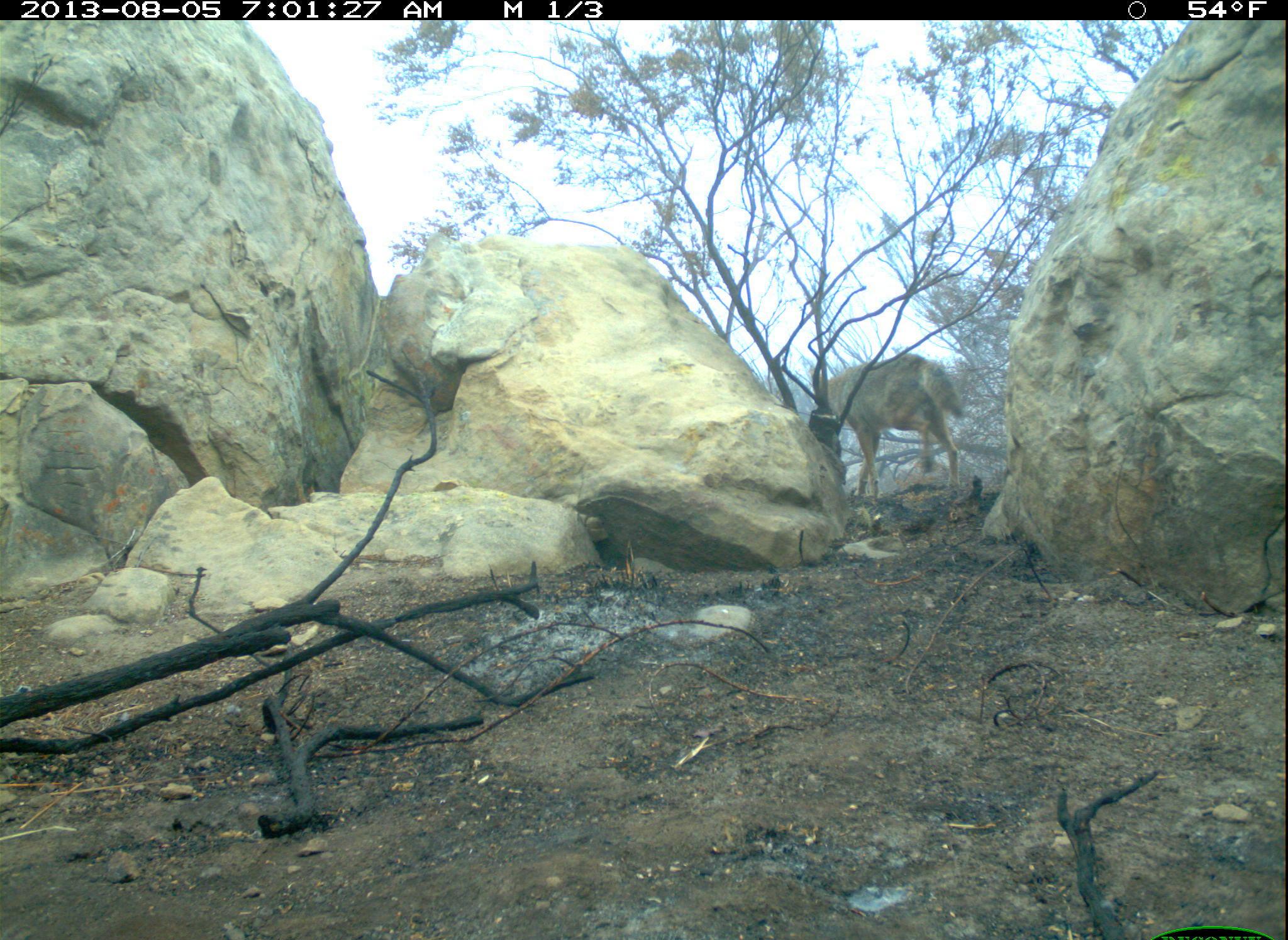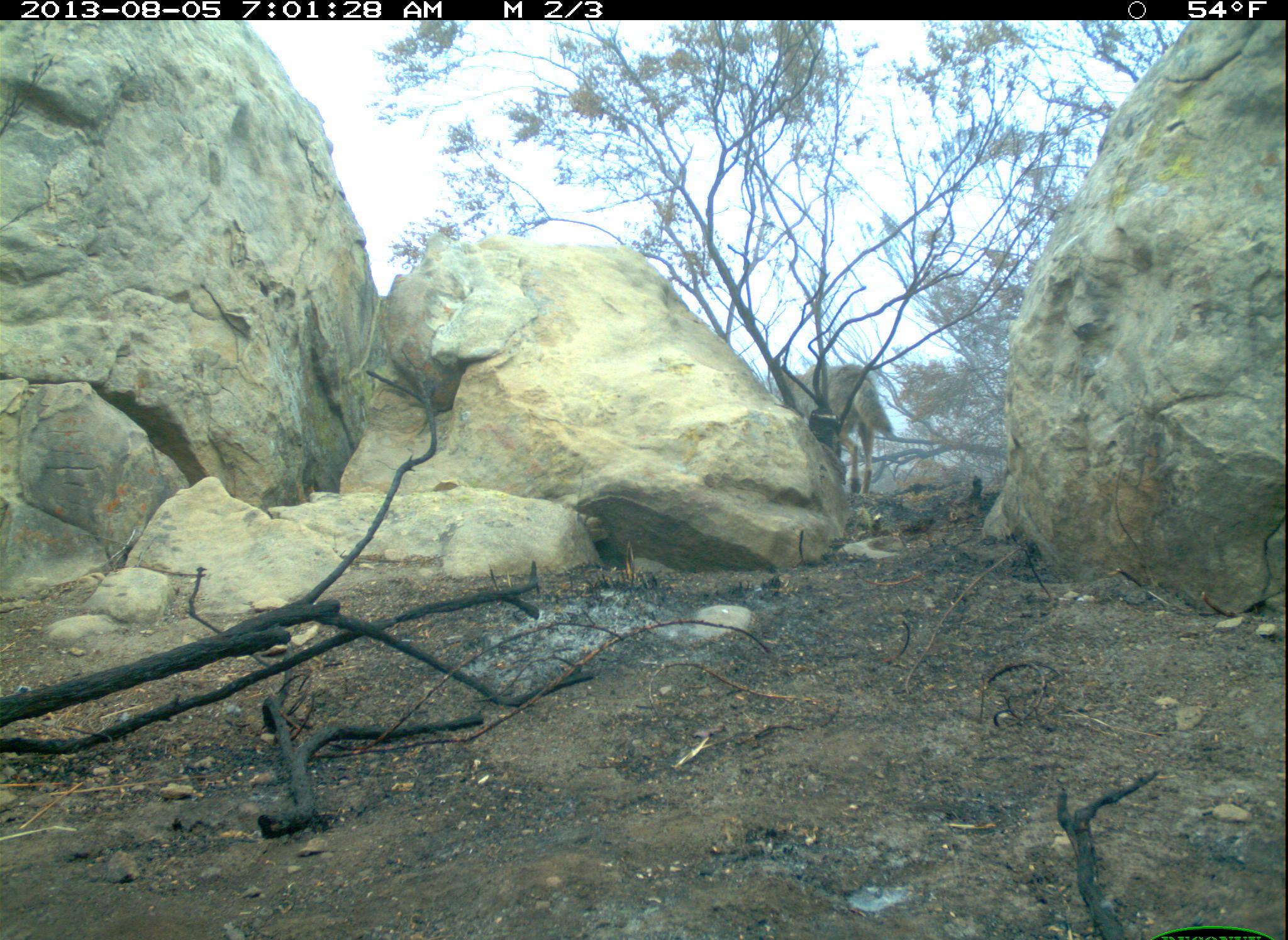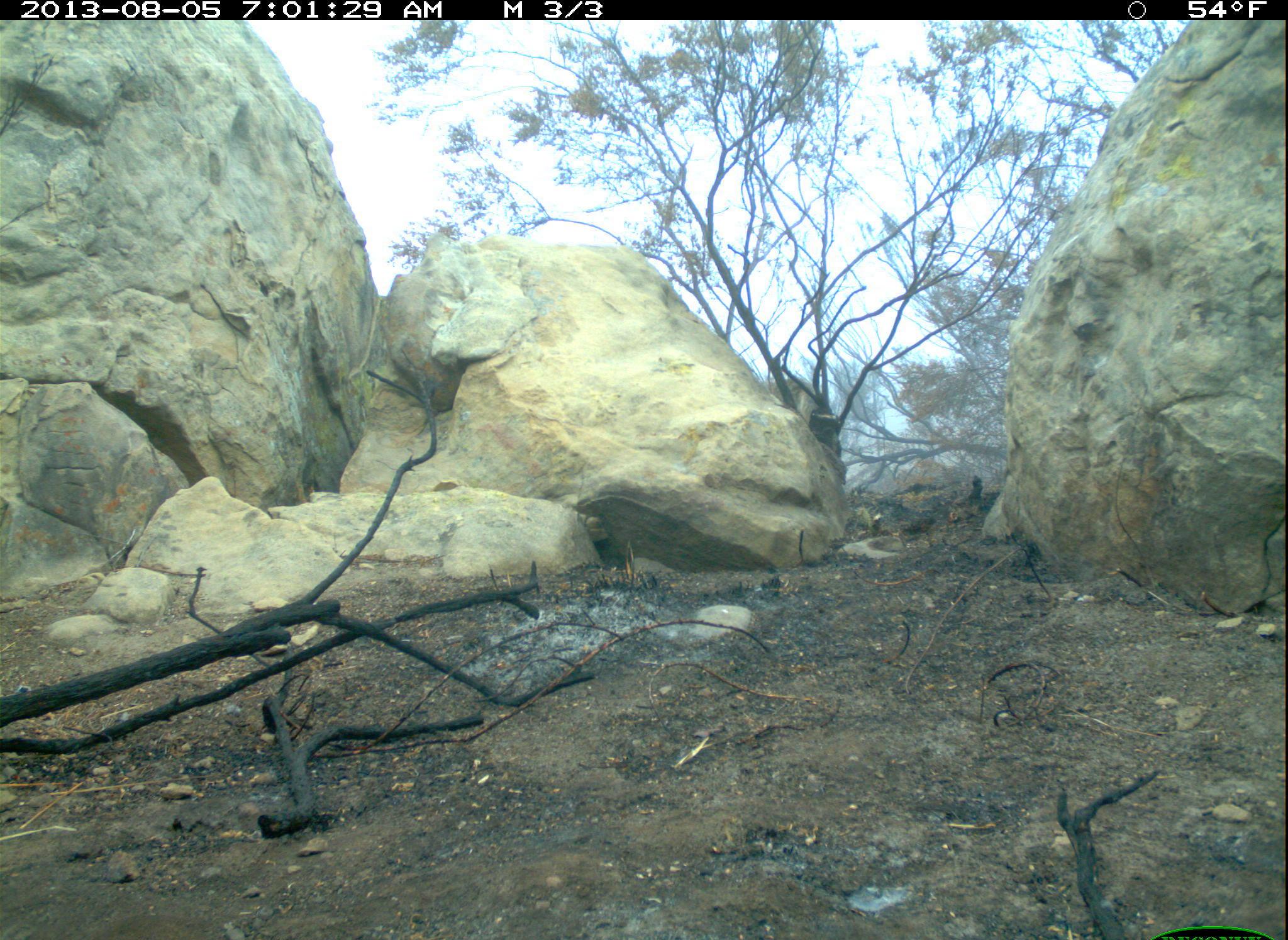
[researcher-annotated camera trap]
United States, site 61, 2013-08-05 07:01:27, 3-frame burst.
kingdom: Animalia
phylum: Chordata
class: Mammalia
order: Carnivora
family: Canidae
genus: Canis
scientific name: Canis latrans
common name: coyote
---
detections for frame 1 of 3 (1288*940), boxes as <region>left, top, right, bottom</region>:
coyote: <region>811, 341, 982, 540</region>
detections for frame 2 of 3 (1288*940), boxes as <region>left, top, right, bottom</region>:
coyote: <region>780, 359, 901, 500</region>